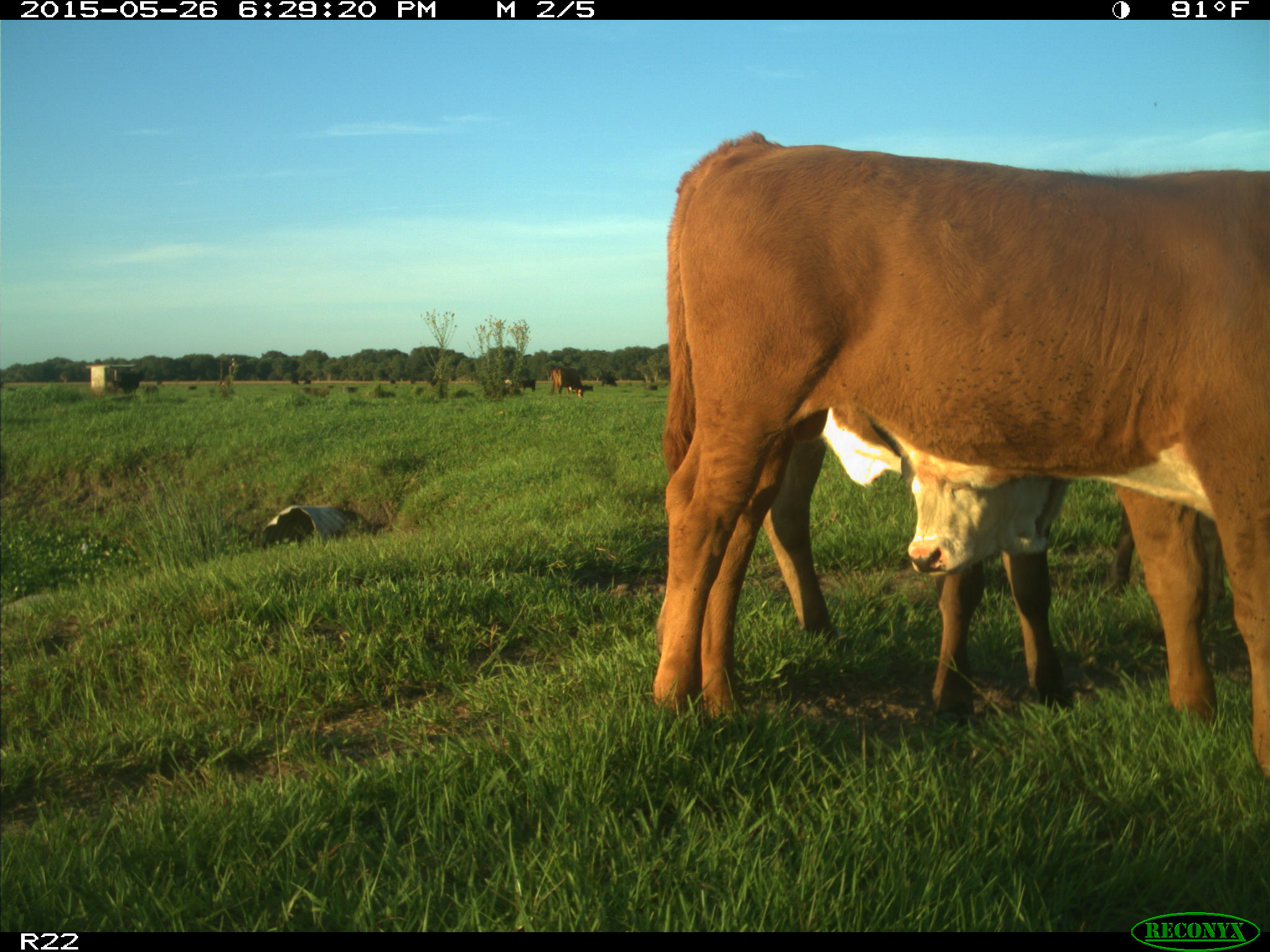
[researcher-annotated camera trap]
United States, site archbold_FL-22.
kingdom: Animalia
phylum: Chordata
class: Mammalia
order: Artiodactyla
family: Bovidae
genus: Bos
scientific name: Bos taurus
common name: domestic cow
Bos taurus (domestic cow).